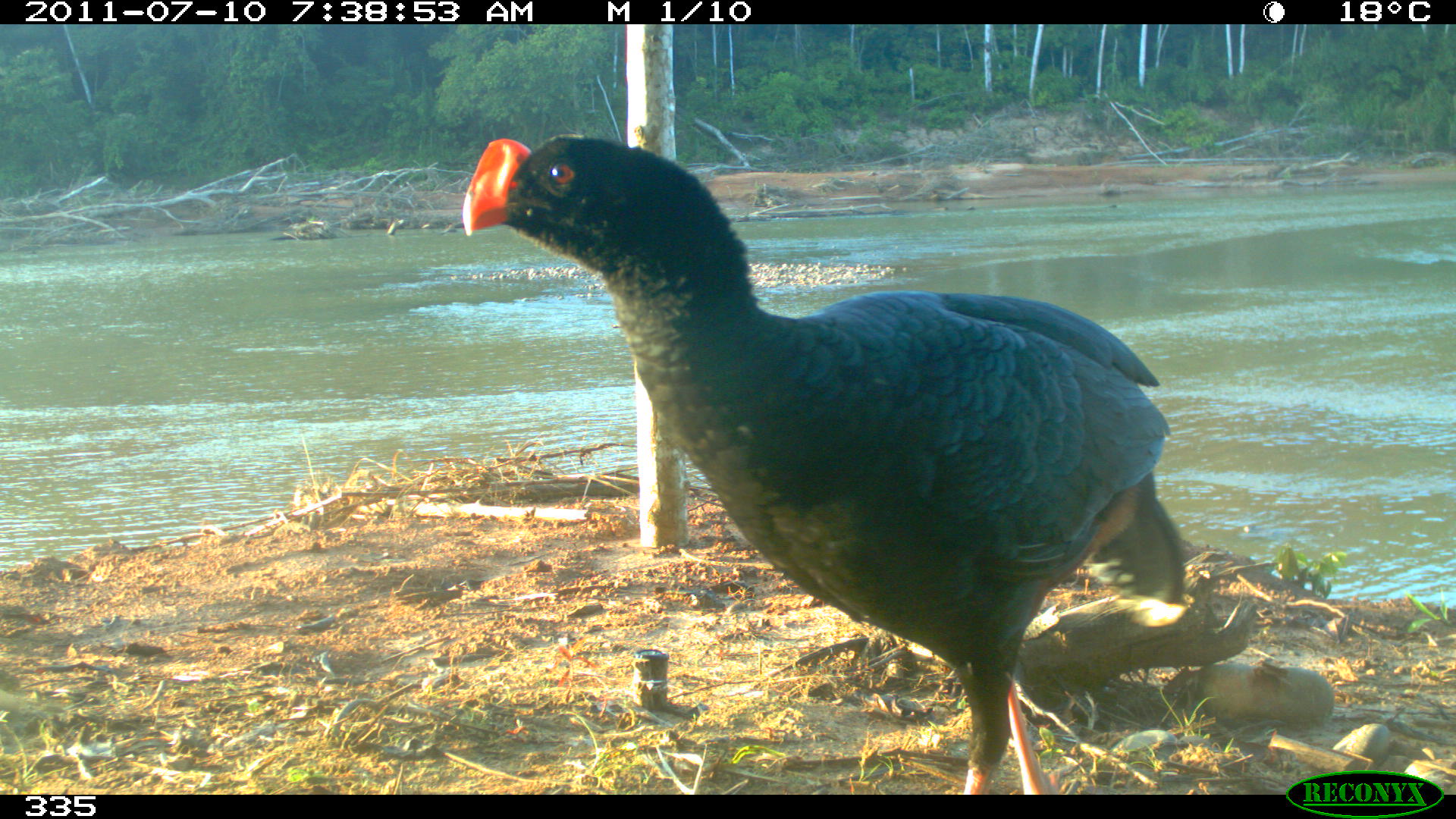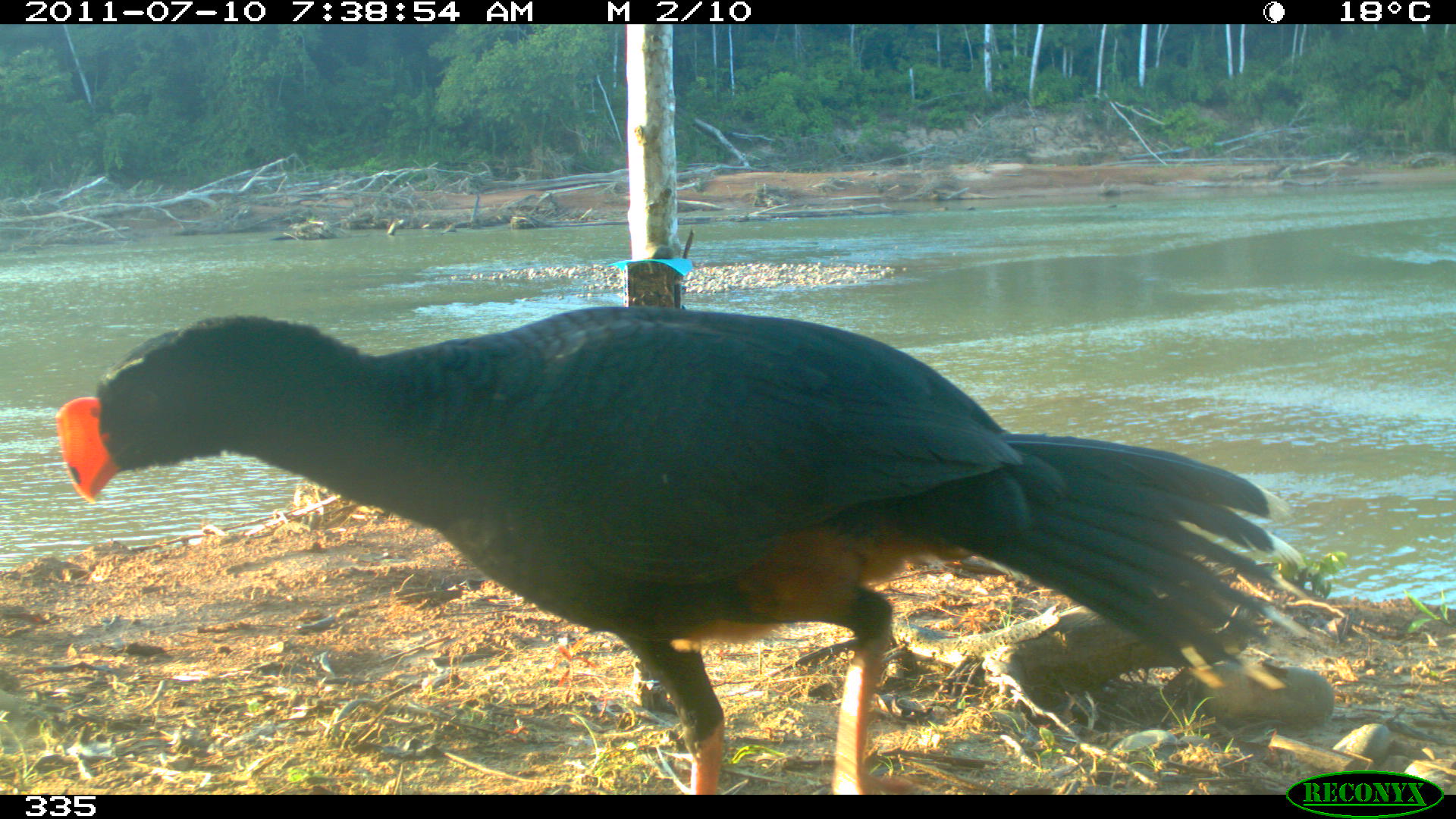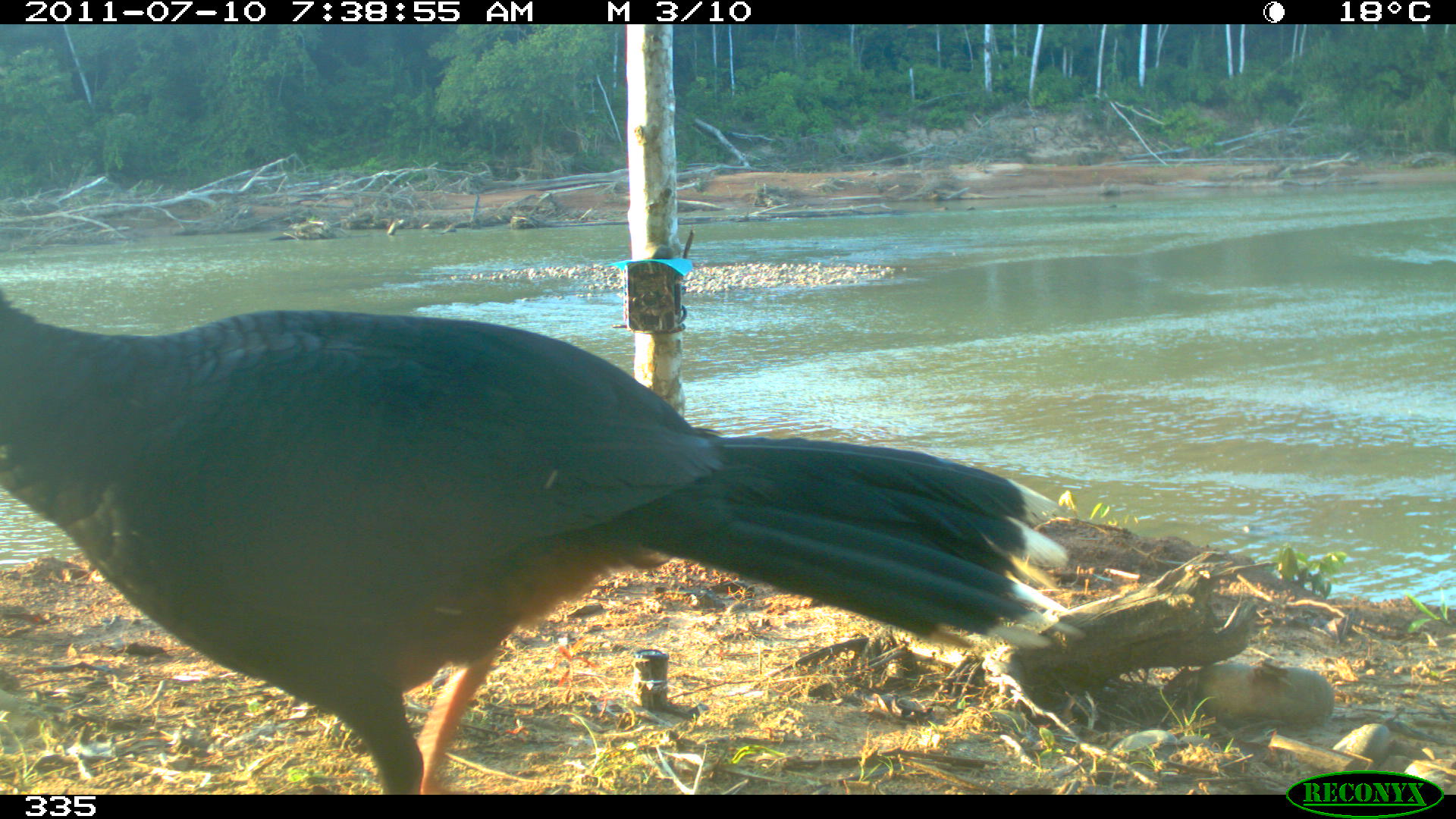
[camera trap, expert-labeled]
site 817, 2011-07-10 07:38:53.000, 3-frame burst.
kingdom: Animalia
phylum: Chordata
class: Aves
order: Galliformes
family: Cracidae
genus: Mitu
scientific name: Mitu tuberosum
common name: razor-billed curassow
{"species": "Mitu tuberosum (razor-billed curassow)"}